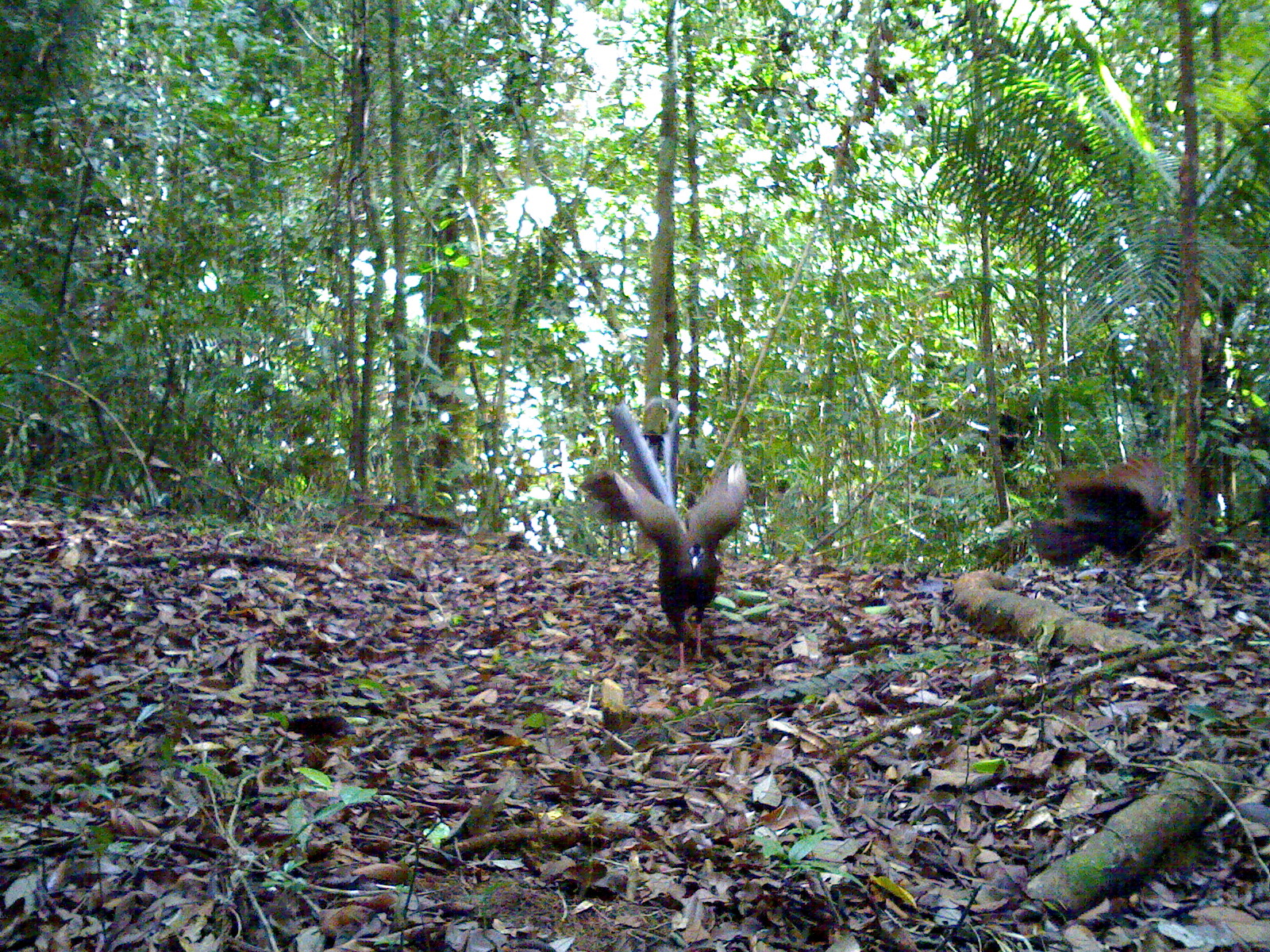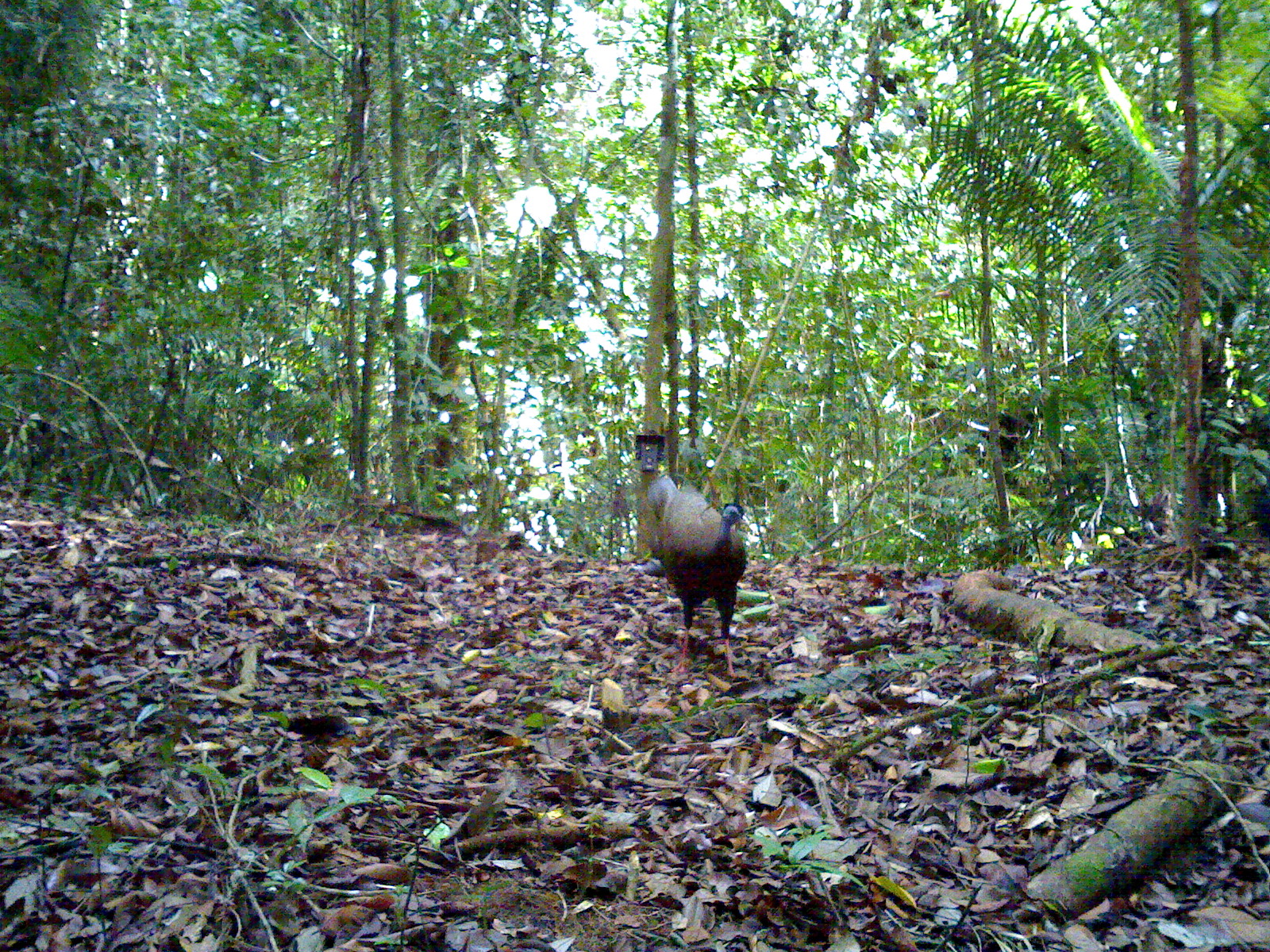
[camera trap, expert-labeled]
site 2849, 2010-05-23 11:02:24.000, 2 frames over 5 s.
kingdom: Animalia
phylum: Chordata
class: Aves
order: Galliformes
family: Phasianidae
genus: Argusianus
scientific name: Argusianus argus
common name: great argus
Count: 2.